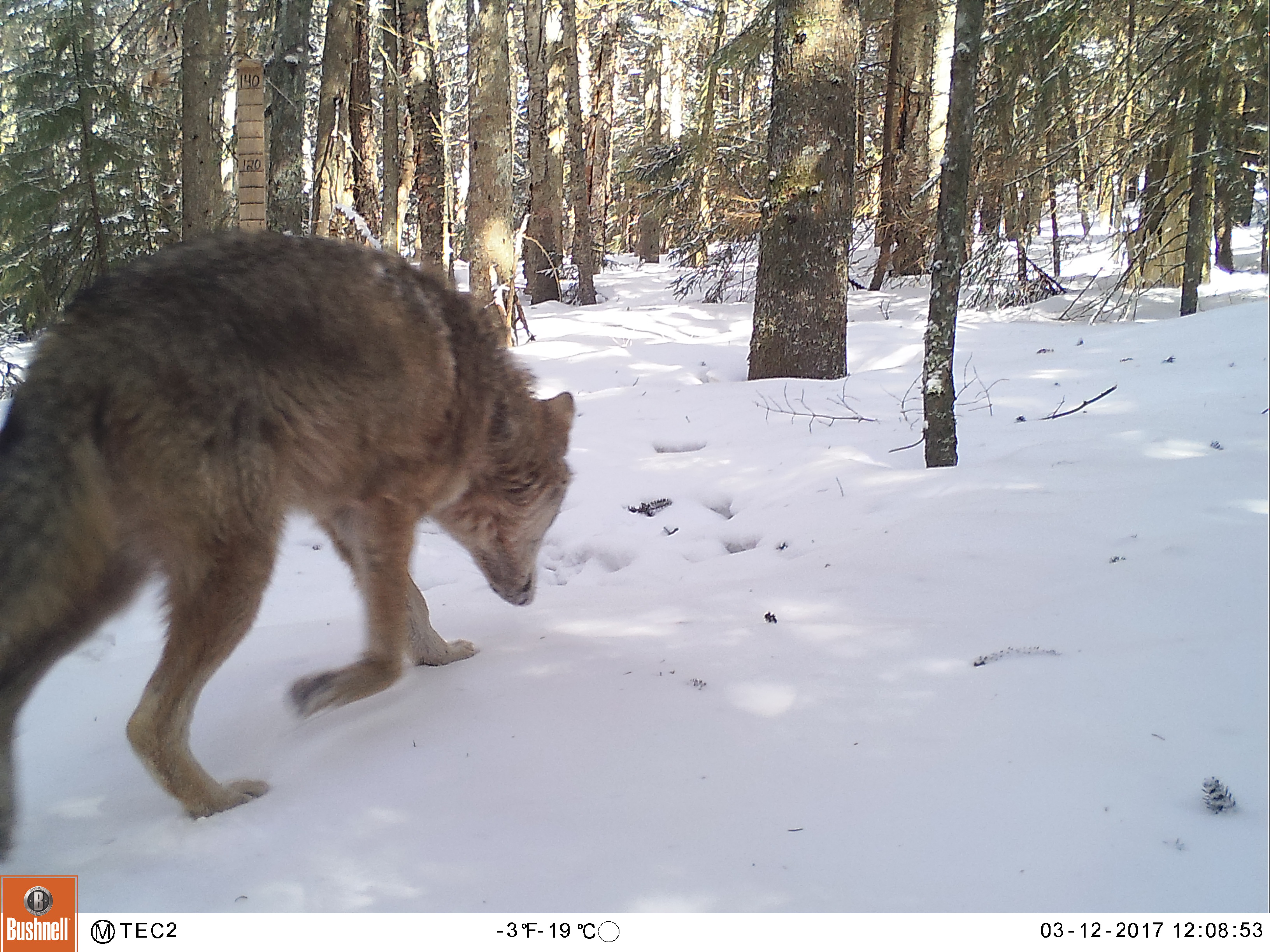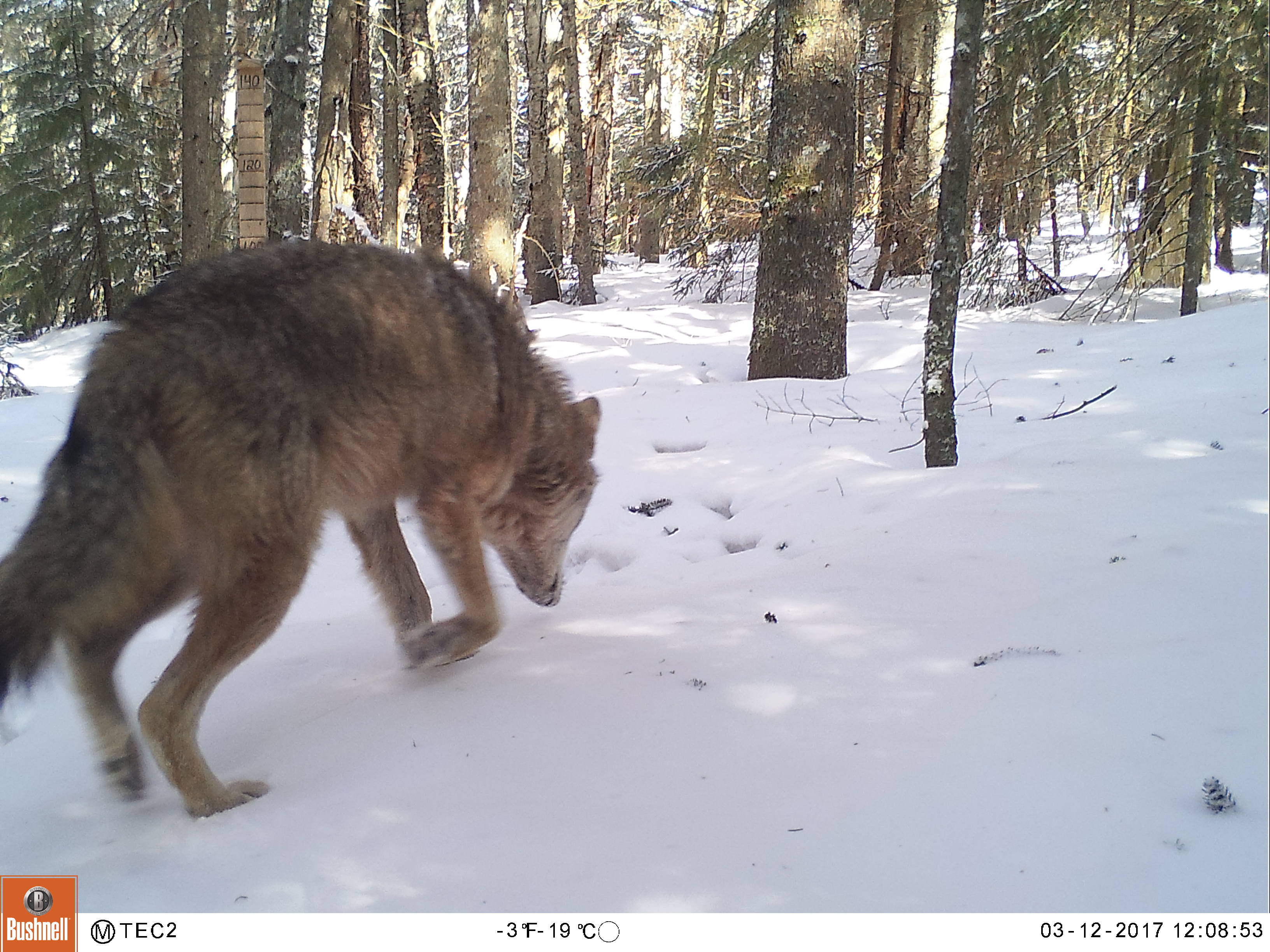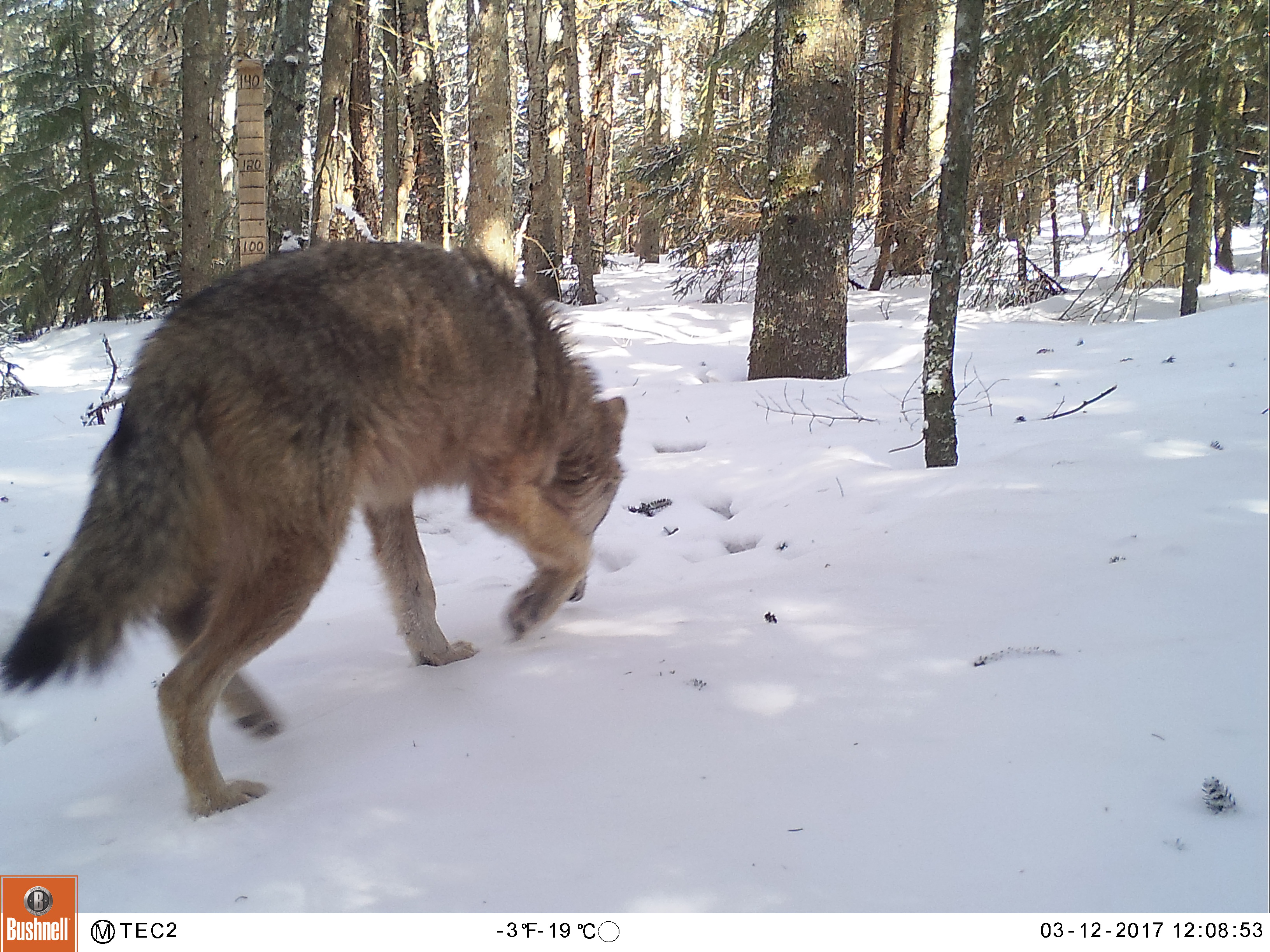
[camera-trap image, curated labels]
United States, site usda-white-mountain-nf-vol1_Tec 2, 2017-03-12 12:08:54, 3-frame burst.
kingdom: Animalia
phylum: Chordata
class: Mammalia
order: Carnivora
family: Canidae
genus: Canis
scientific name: Canis latrans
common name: coyote